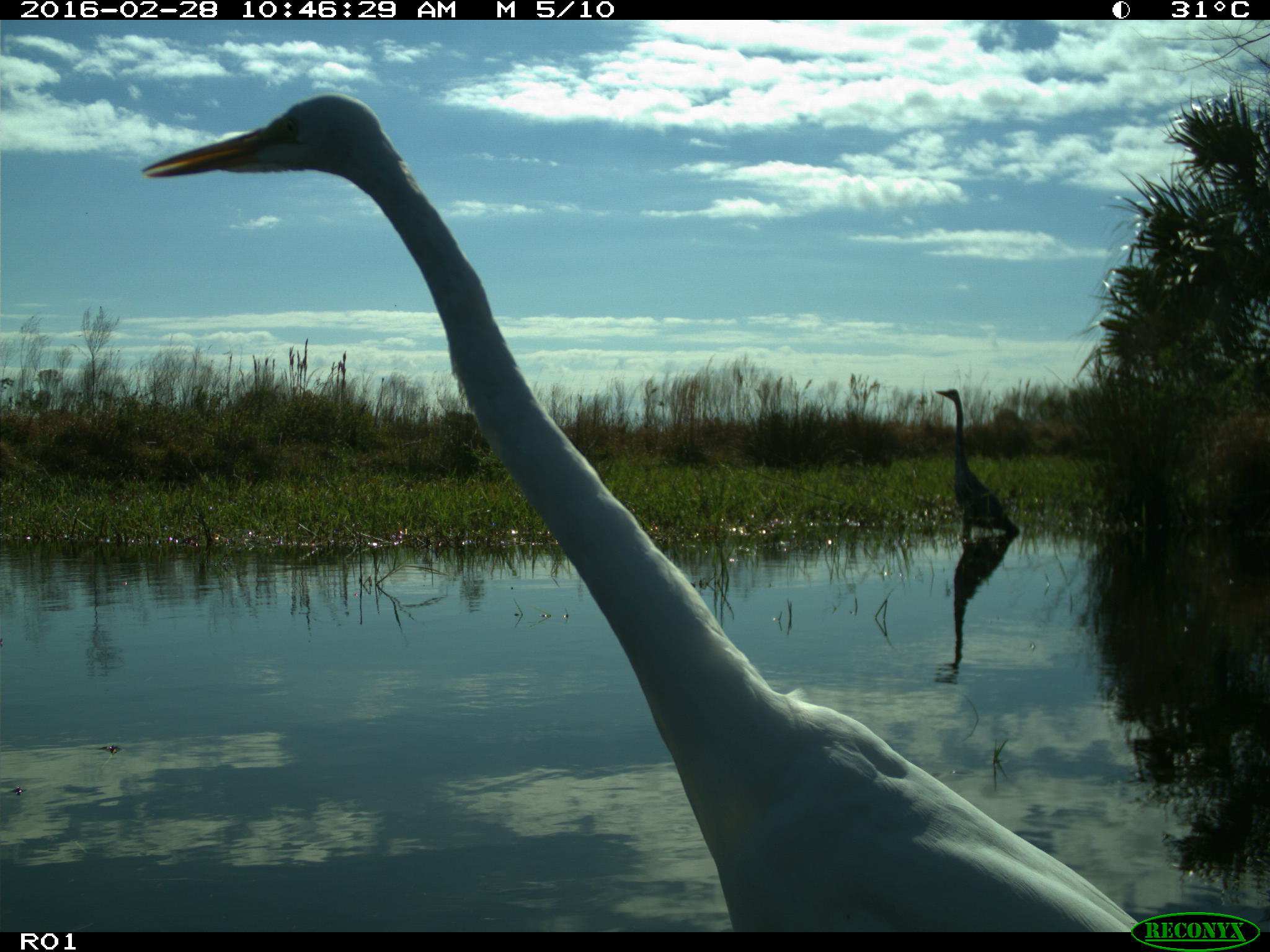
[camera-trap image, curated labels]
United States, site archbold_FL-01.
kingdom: Animalia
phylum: Chordata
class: Aves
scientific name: Aves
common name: birds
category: unidentified bird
Unidentified bird (birds) (Aves).